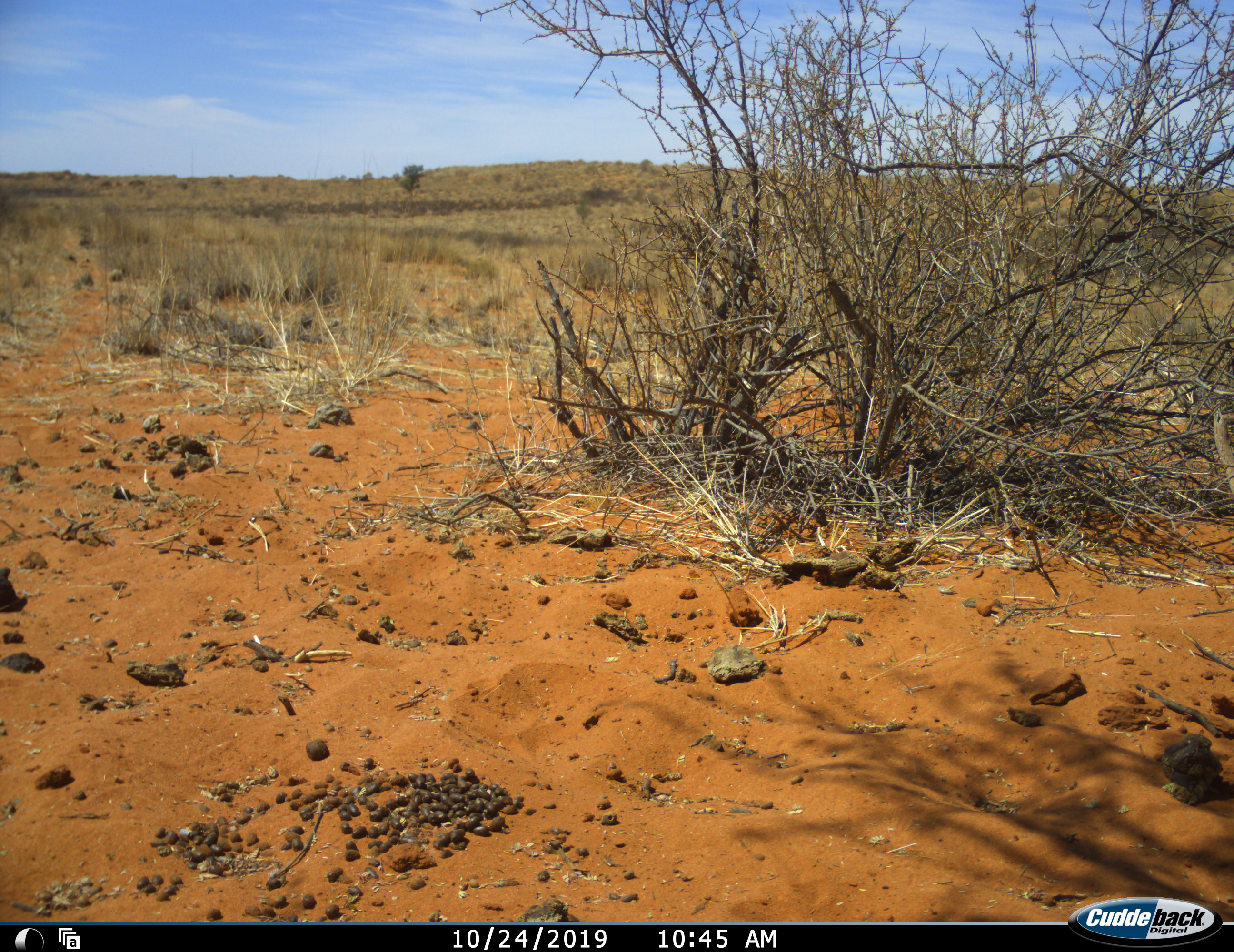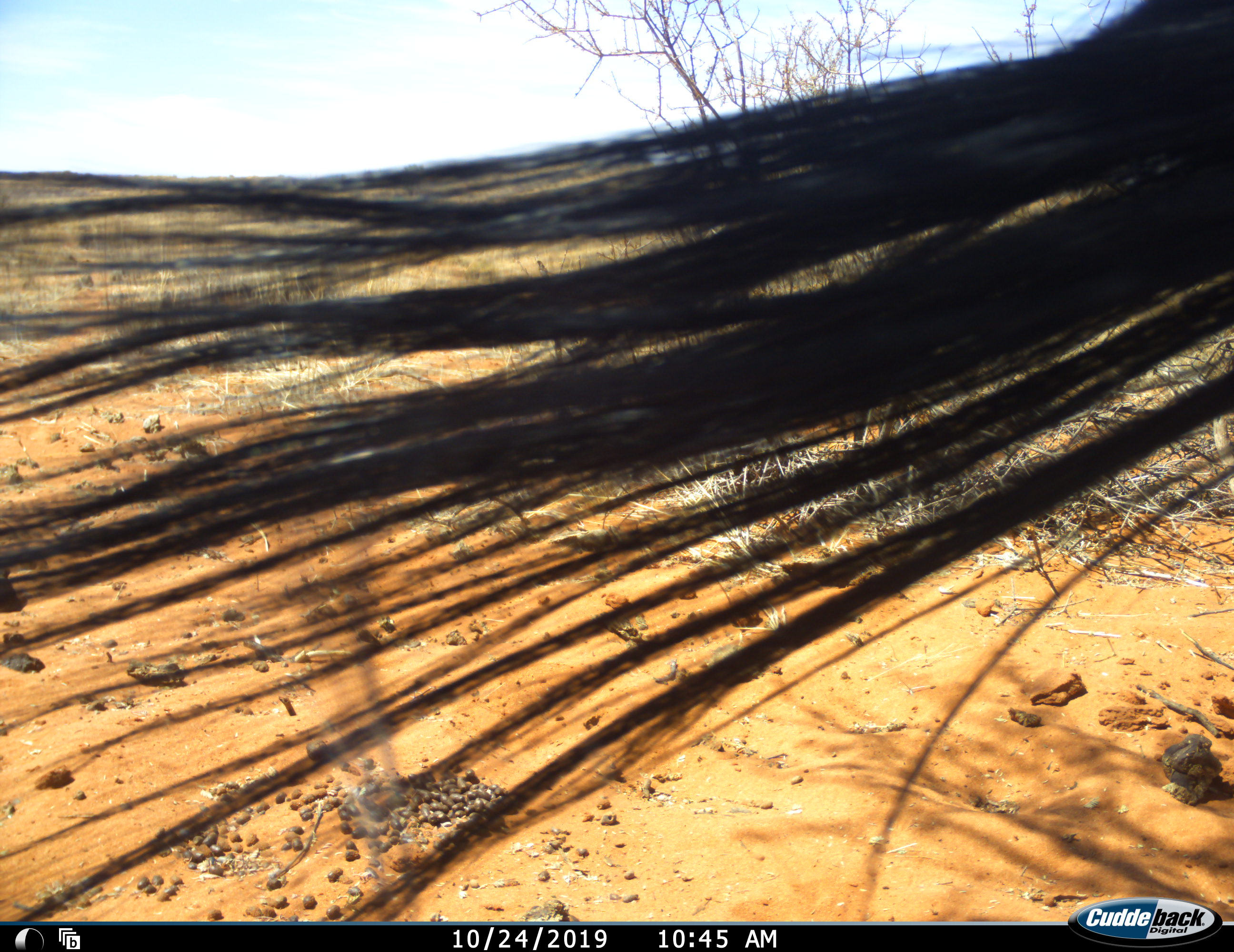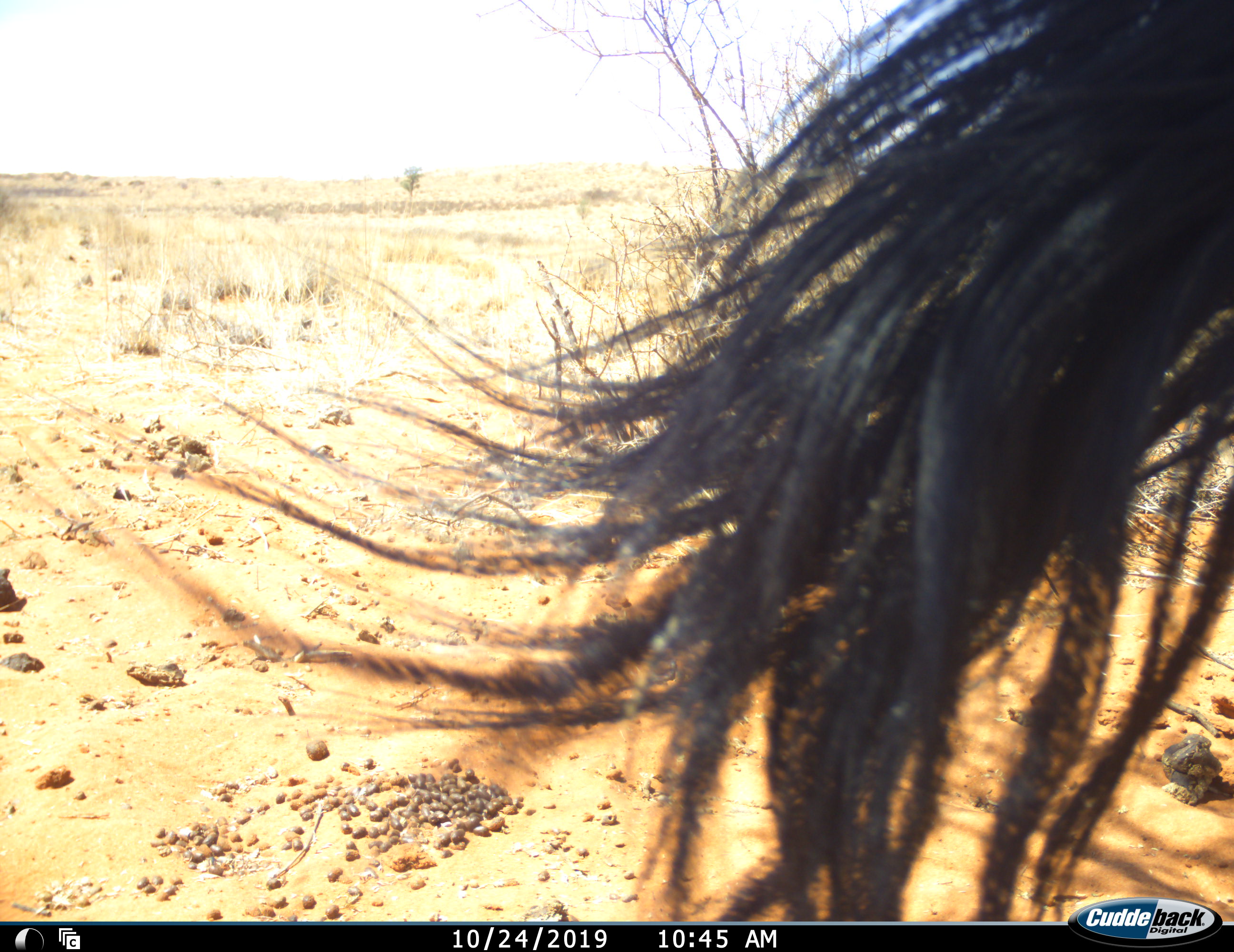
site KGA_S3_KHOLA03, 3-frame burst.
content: unidentified animal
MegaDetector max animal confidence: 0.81